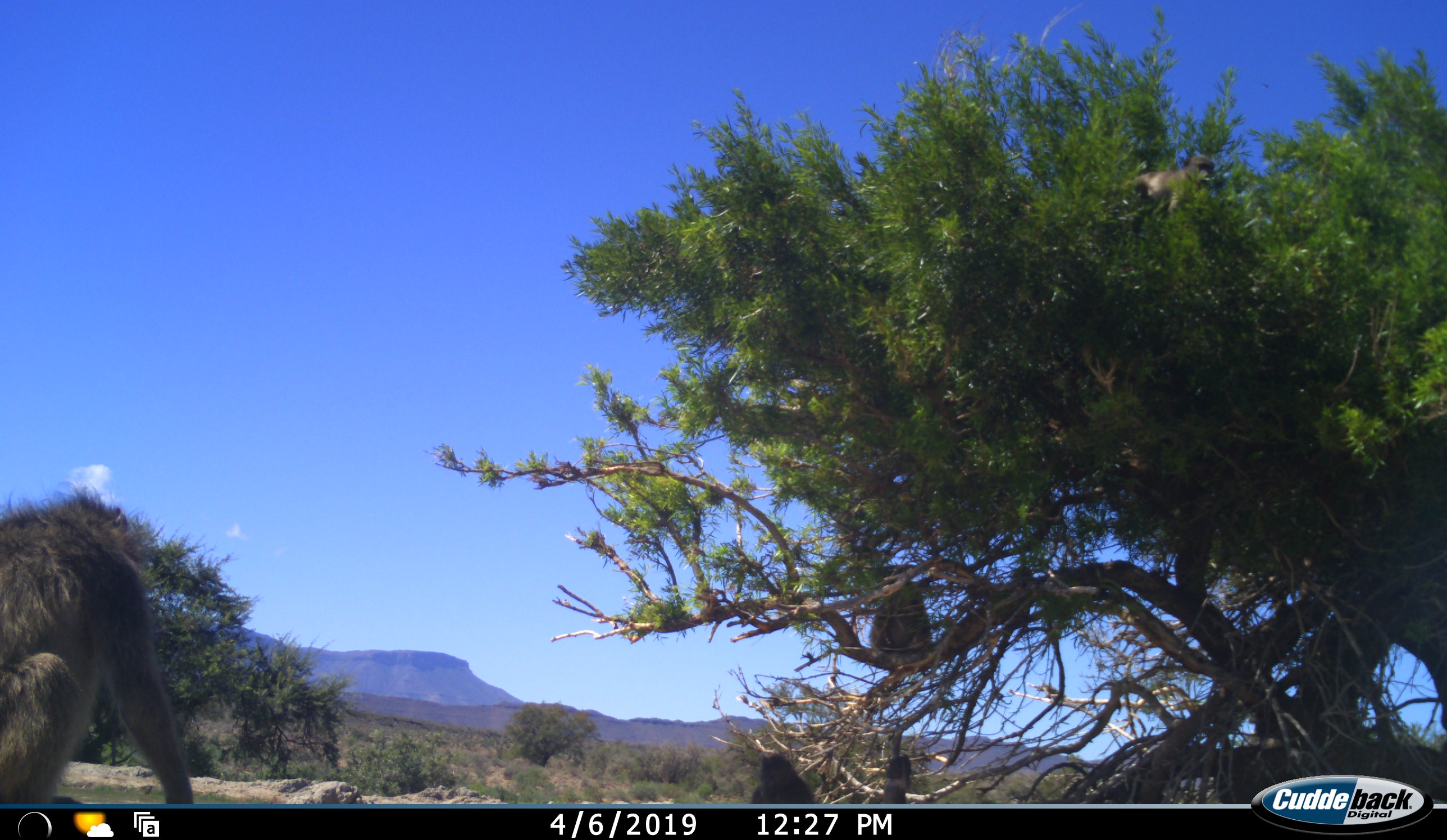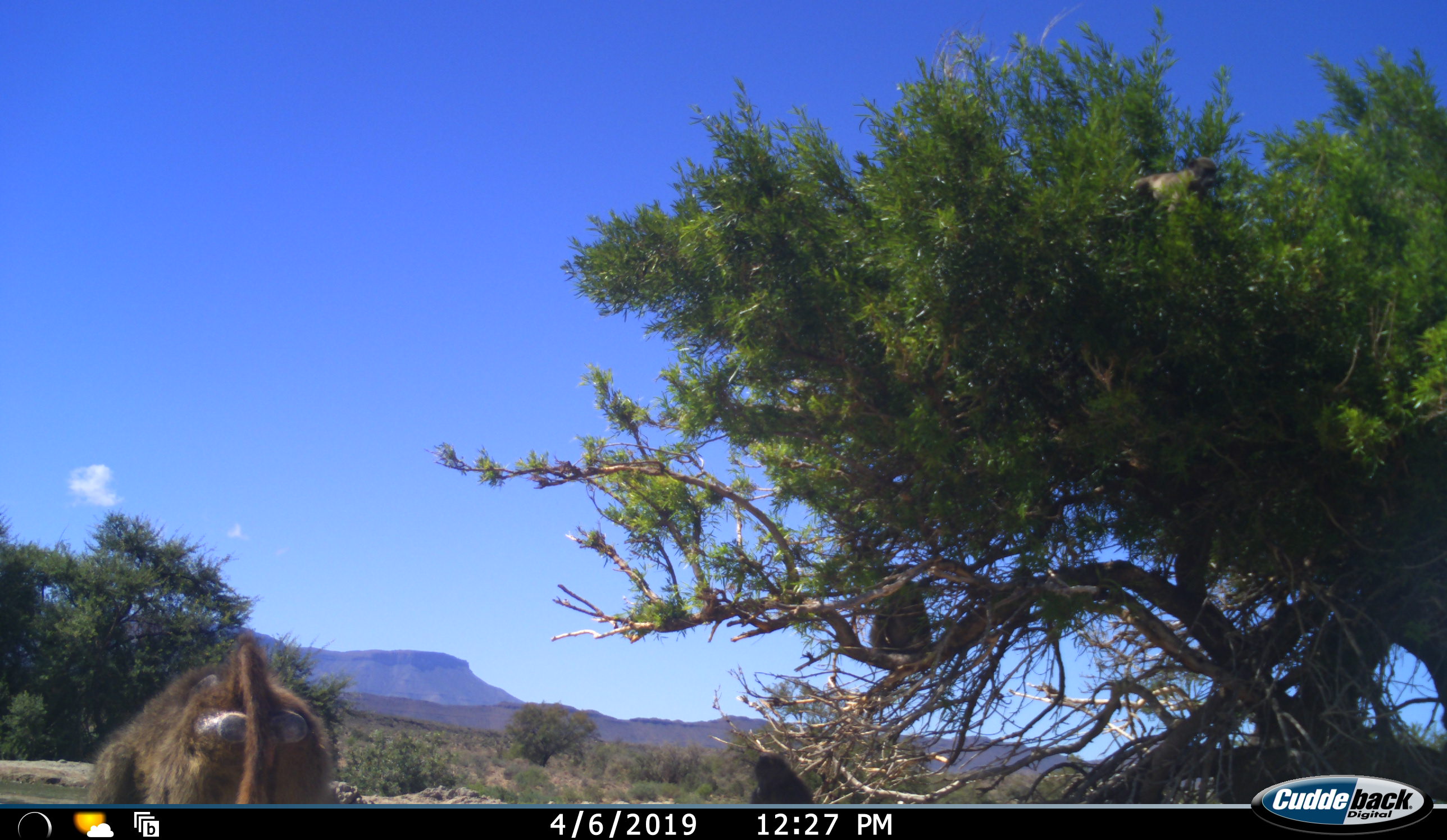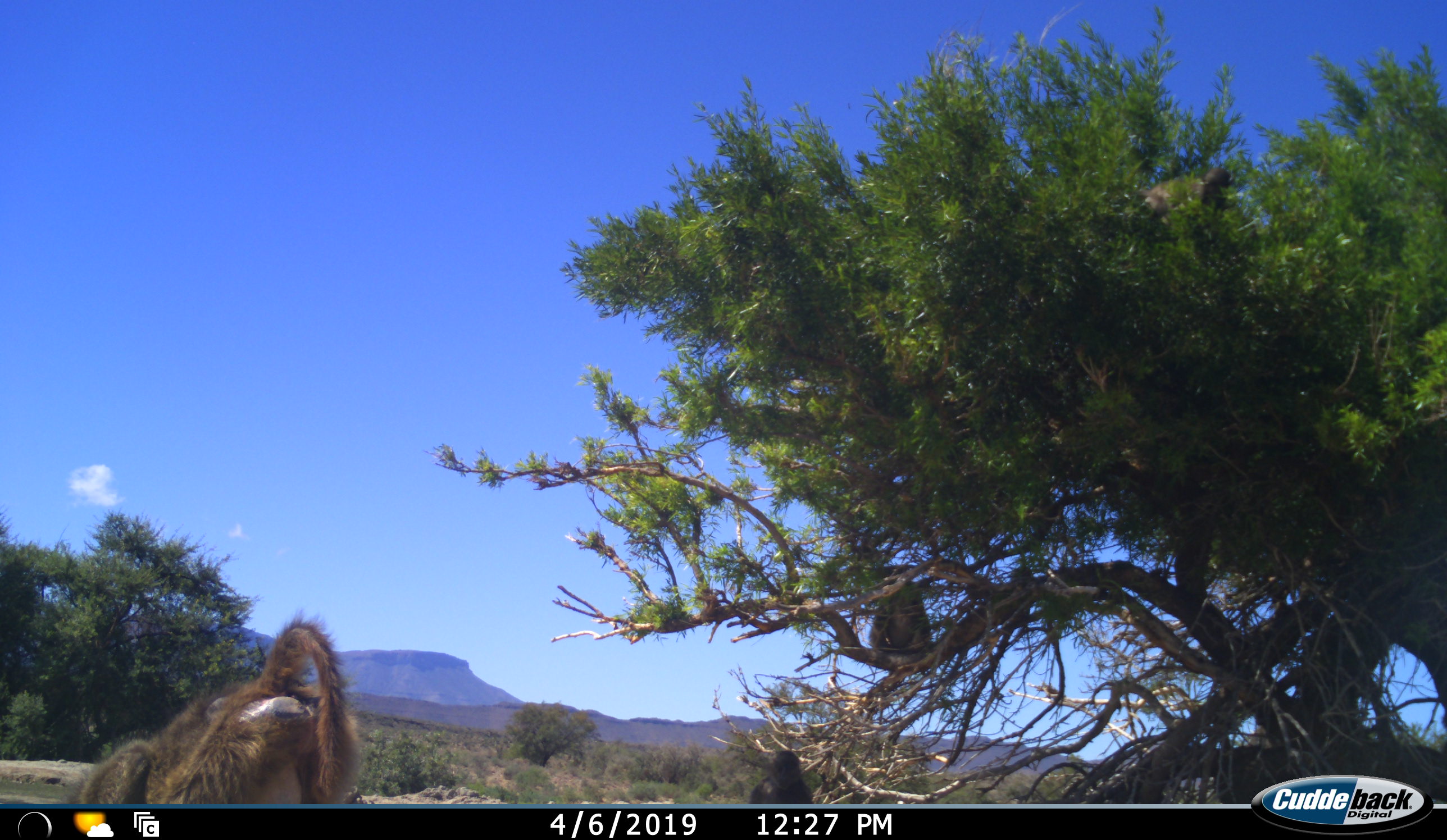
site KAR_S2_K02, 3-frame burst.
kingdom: Animalia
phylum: Chordata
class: Mammalia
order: Primates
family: Cercopithecidae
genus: Papio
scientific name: Papio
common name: baboon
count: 4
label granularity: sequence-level